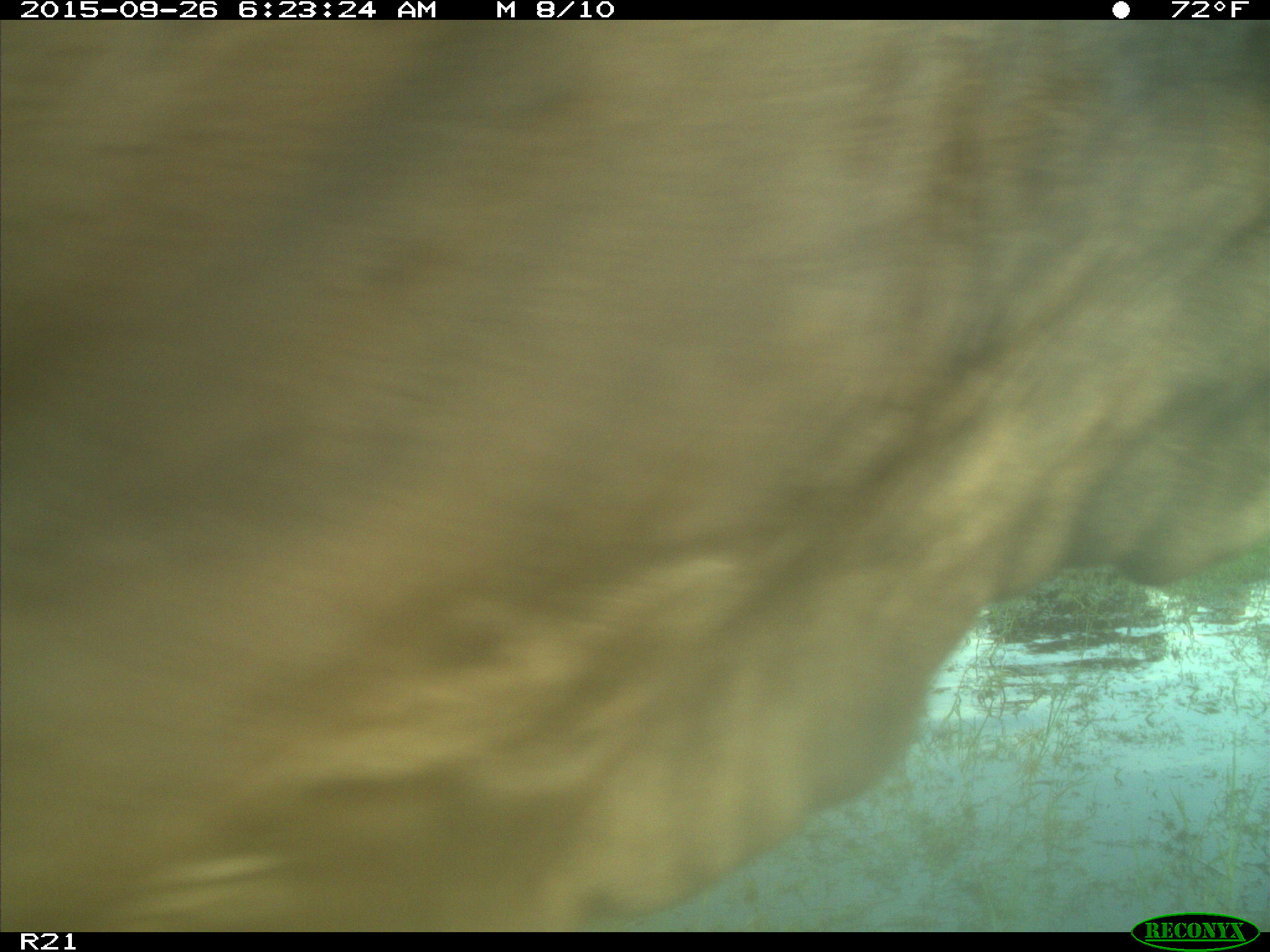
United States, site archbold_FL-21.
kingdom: Animalia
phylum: Chordata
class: Mammalia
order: Artiodactyla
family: Bovidae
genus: Bos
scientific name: Bos taurus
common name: domestic cow